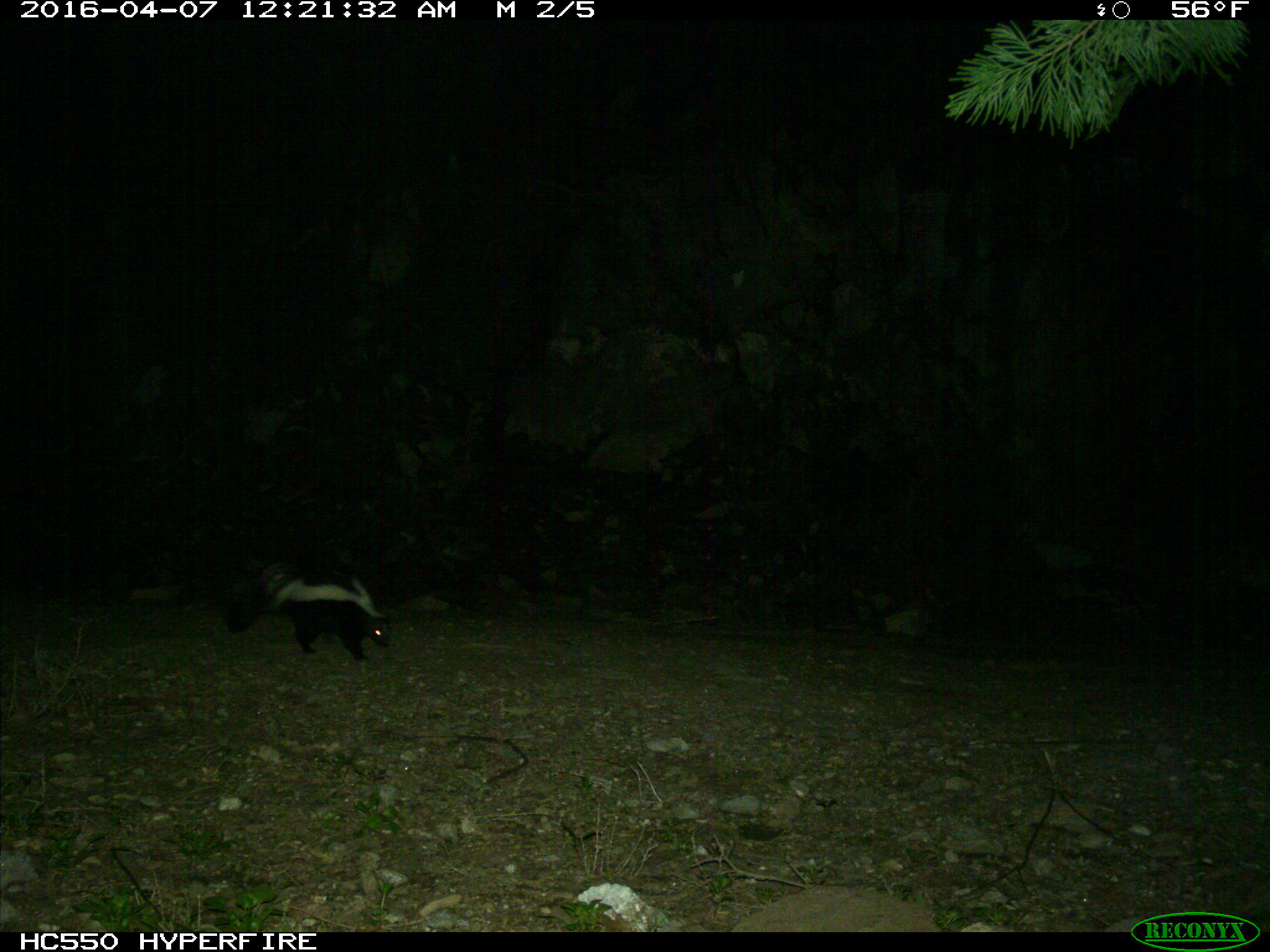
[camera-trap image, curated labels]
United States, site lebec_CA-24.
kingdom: Animalia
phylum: Chordata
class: Mammalia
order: Carnivora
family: Mephitidae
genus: Mephitis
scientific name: Mephitis mephitis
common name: striped skunk